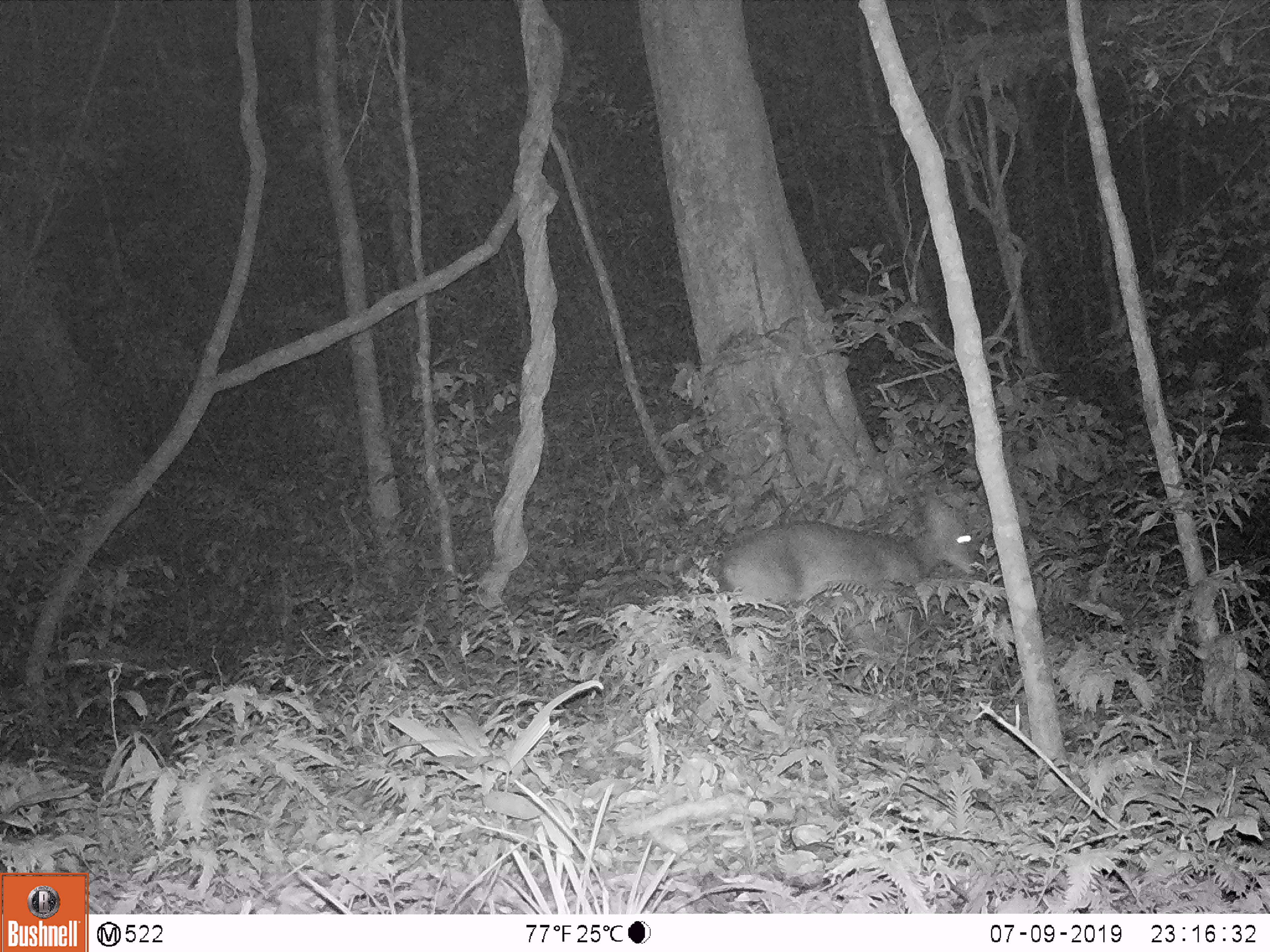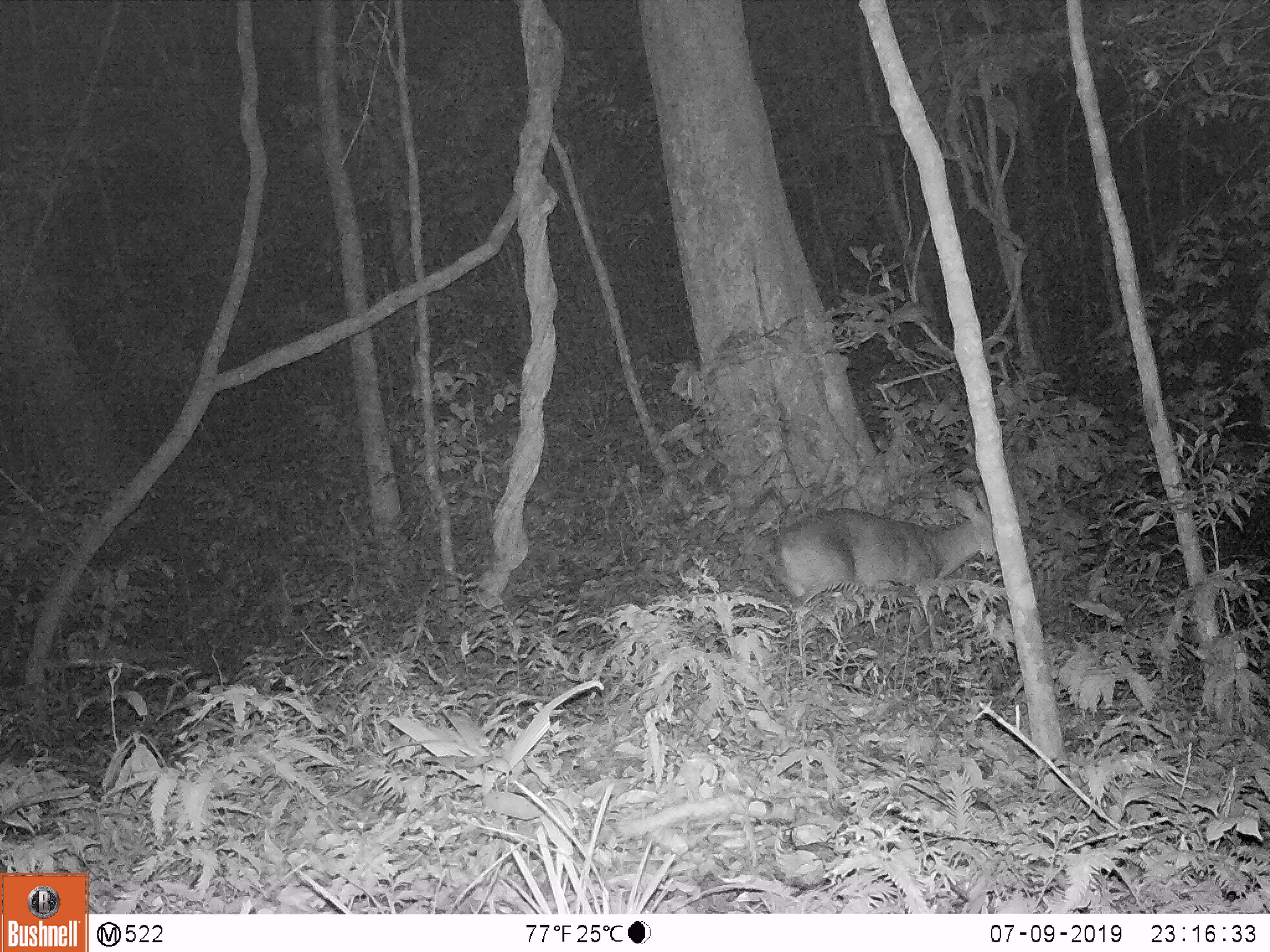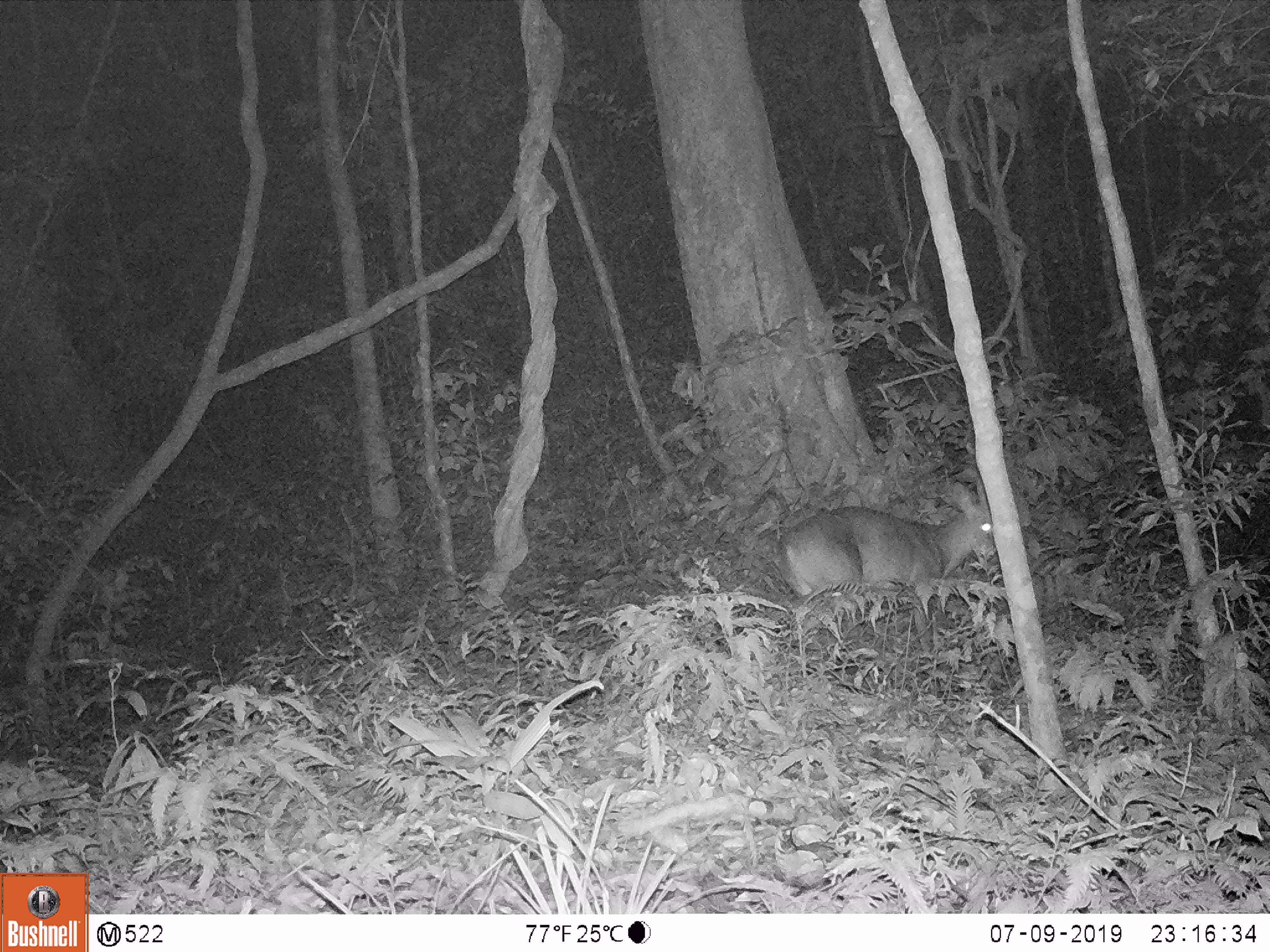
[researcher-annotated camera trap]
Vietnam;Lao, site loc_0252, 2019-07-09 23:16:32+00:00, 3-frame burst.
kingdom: Animalia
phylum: Chordata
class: Mammalia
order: Artiodactyla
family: Cervidae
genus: Muntiacus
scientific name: Muntiacus rooseveltorum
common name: roosevelt's muntjac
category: roosevelts muntjac group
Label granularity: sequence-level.